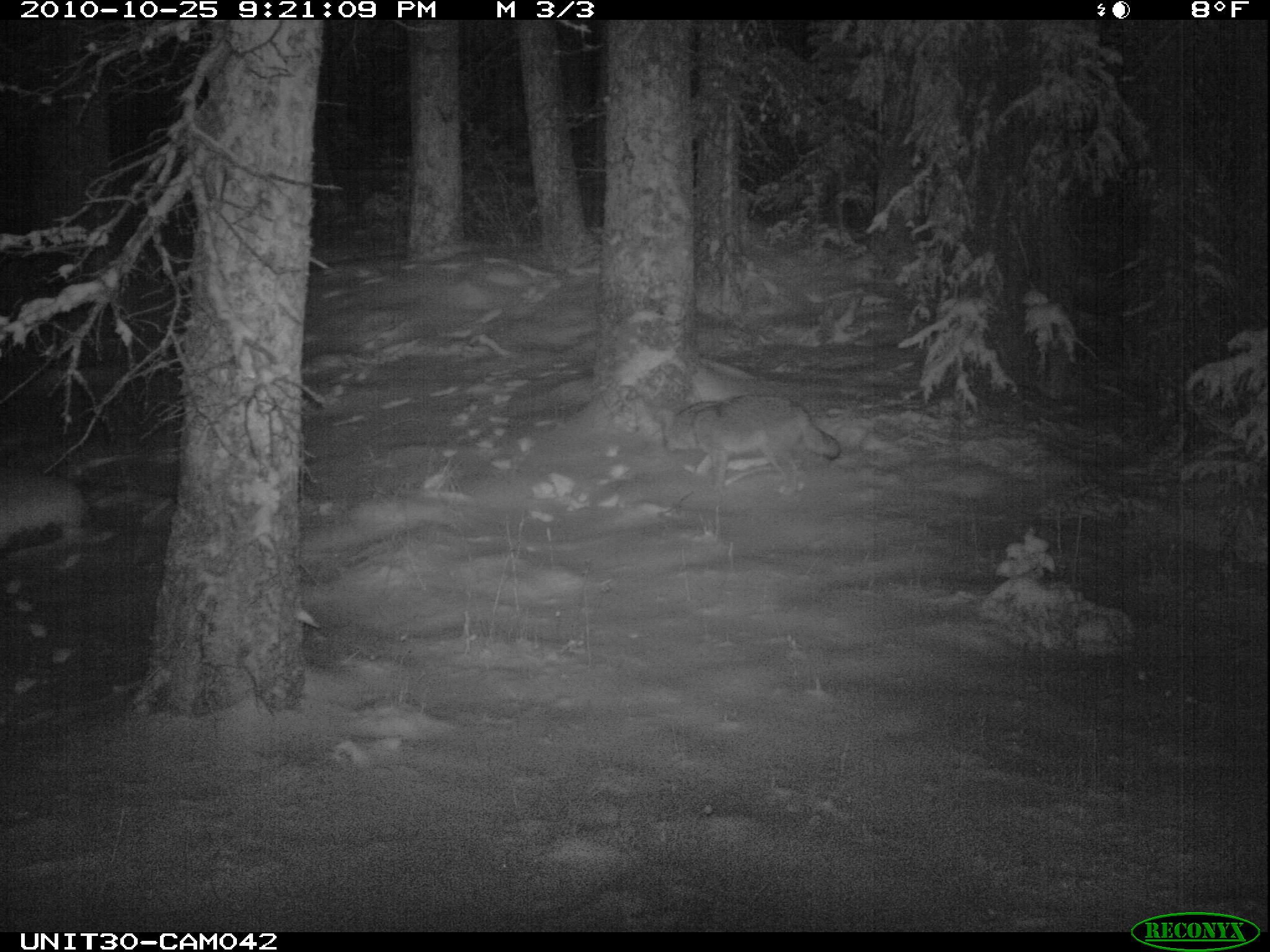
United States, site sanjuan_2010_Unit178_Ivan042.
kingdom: Animalia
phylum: Chordata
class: Mammalia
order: Carnivora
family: Canidae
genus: Canis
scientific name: Canis latrans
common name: coyote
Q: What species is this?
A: Canis latrans (coyote).